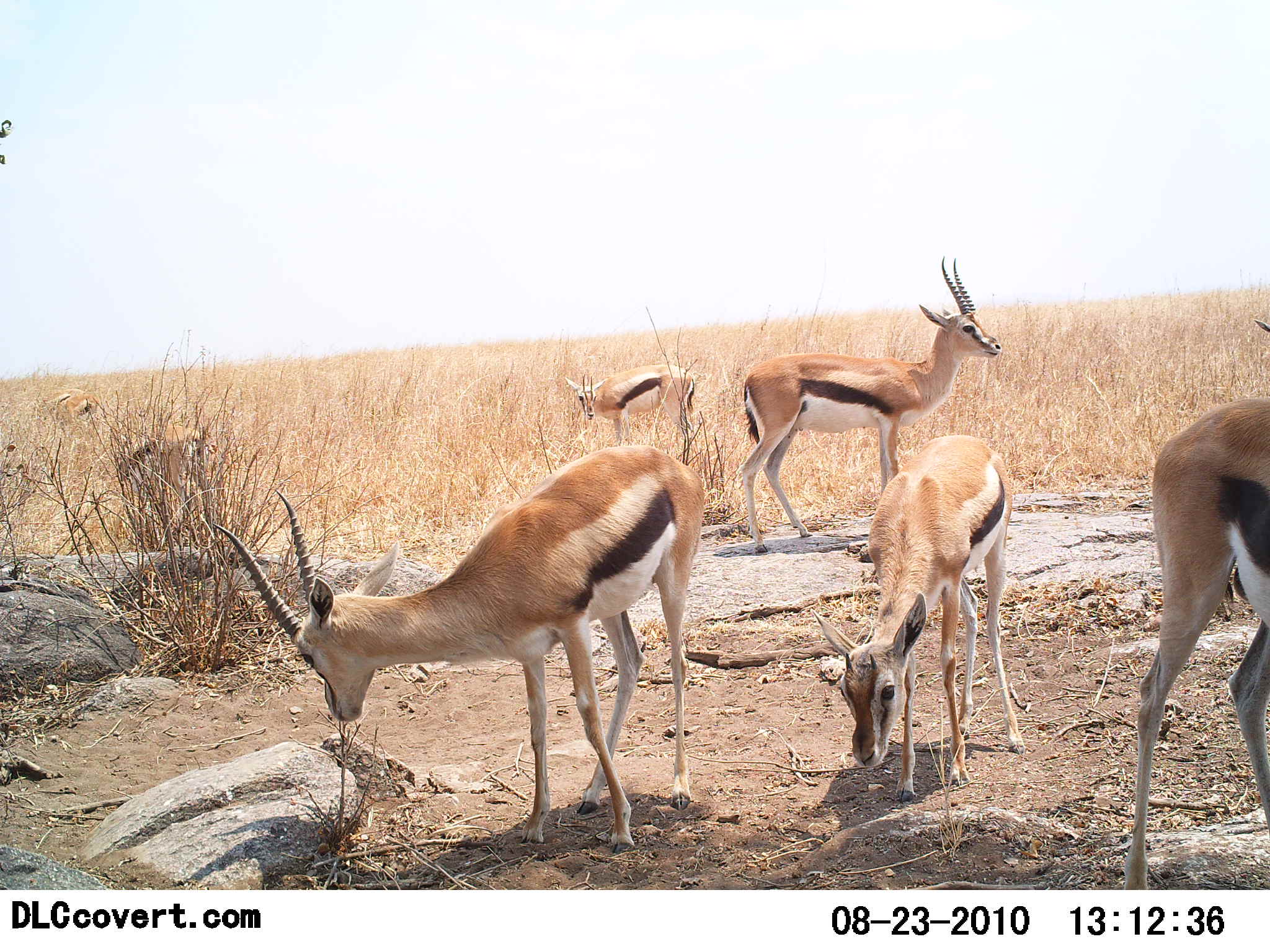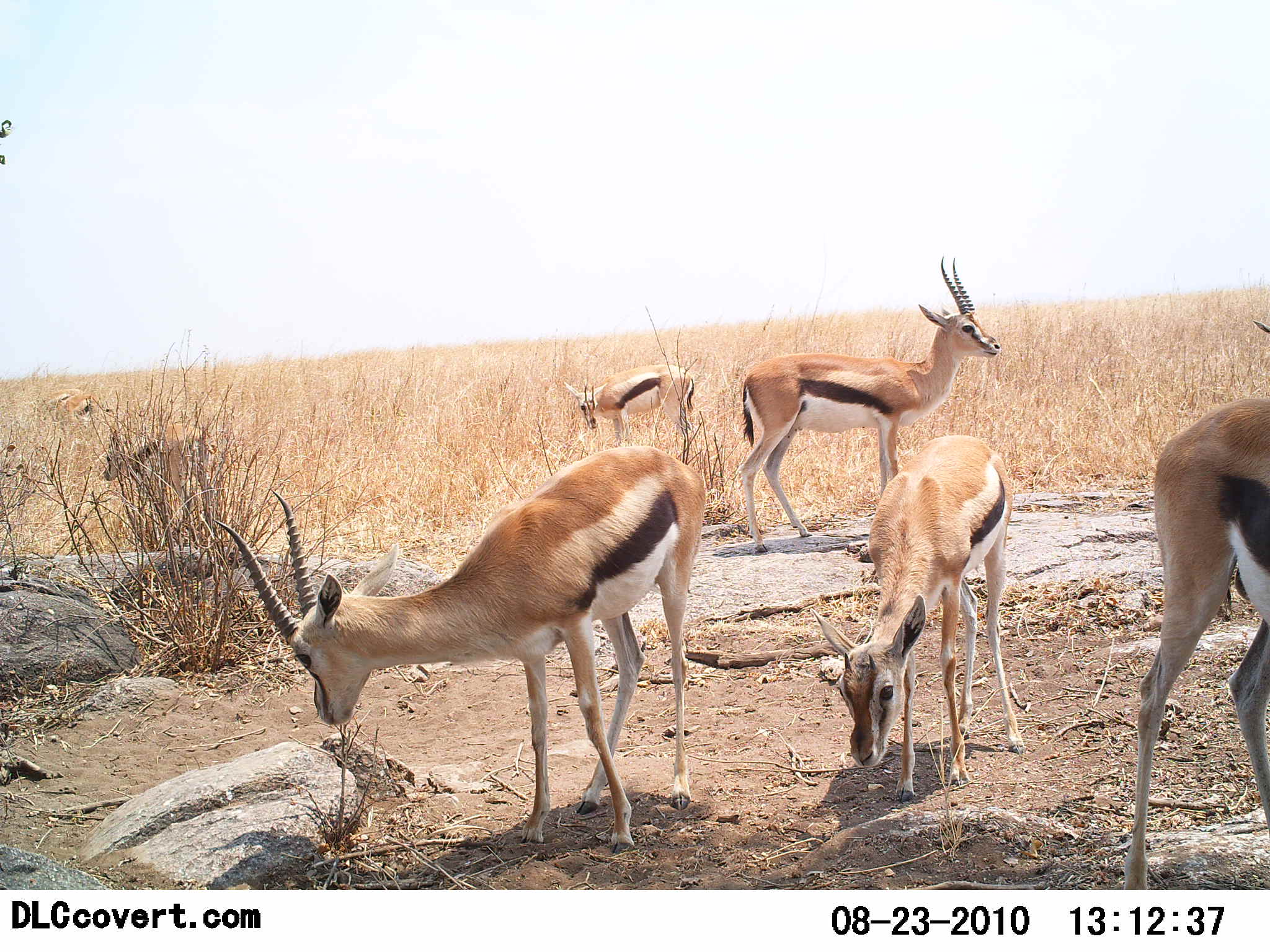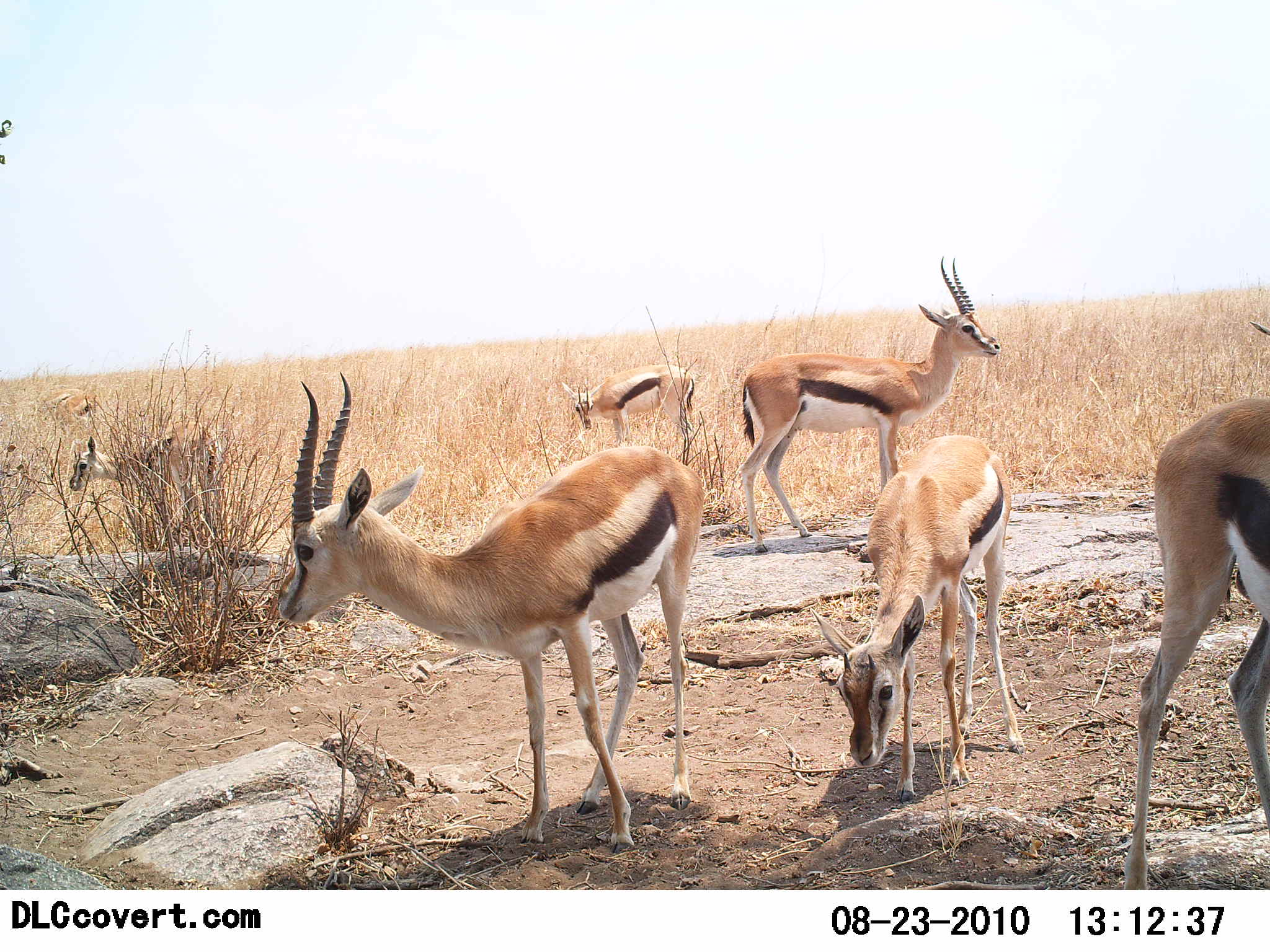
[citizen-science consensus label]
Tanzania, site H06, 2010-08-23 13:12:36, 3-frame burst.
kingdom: Animalia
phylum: Chordata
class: Mammalia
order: Artiodactyla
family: Bovidae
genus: Eudorcas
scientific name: Eudorcas thomsonii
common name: thomson's gazelle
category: gazellethomsons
Gazellethomsons (thomson's gazelle) (Eudorcas thomsonii), count 6. Behavior (volunteer vote fractions): standing 69%, resting 0%, moving 8%, interacting 0%. Young present (vote fraction): 15%. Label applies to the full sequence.